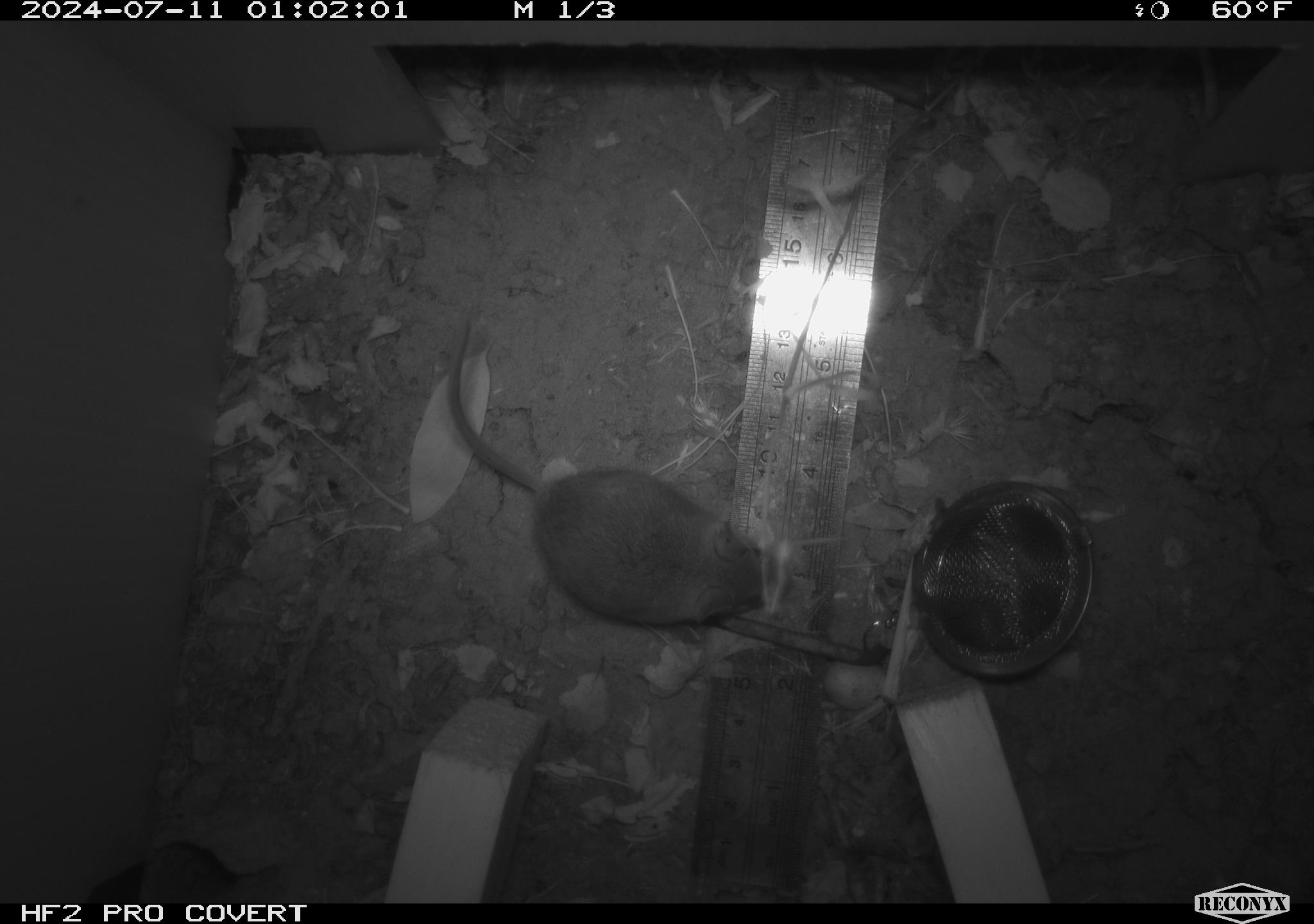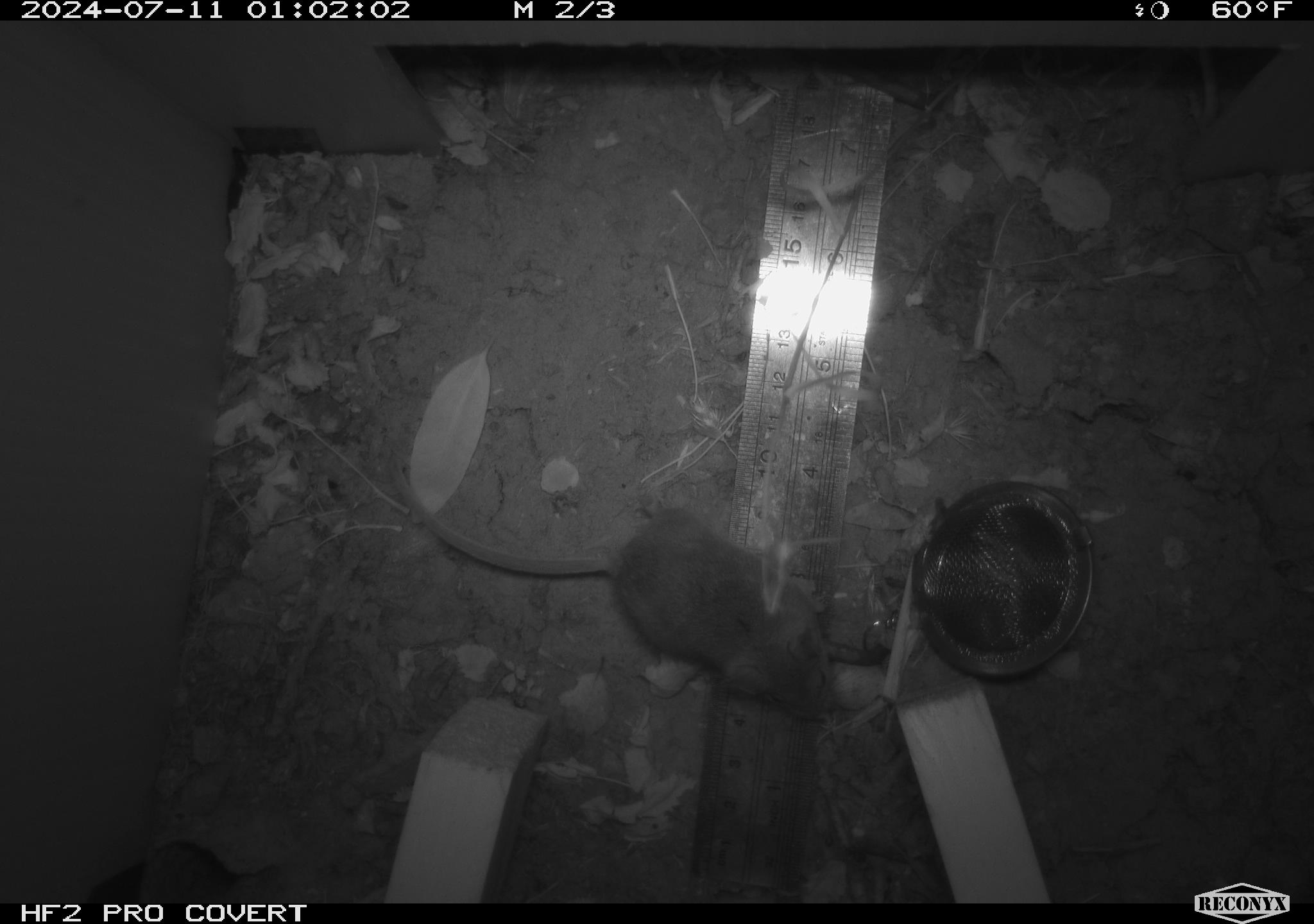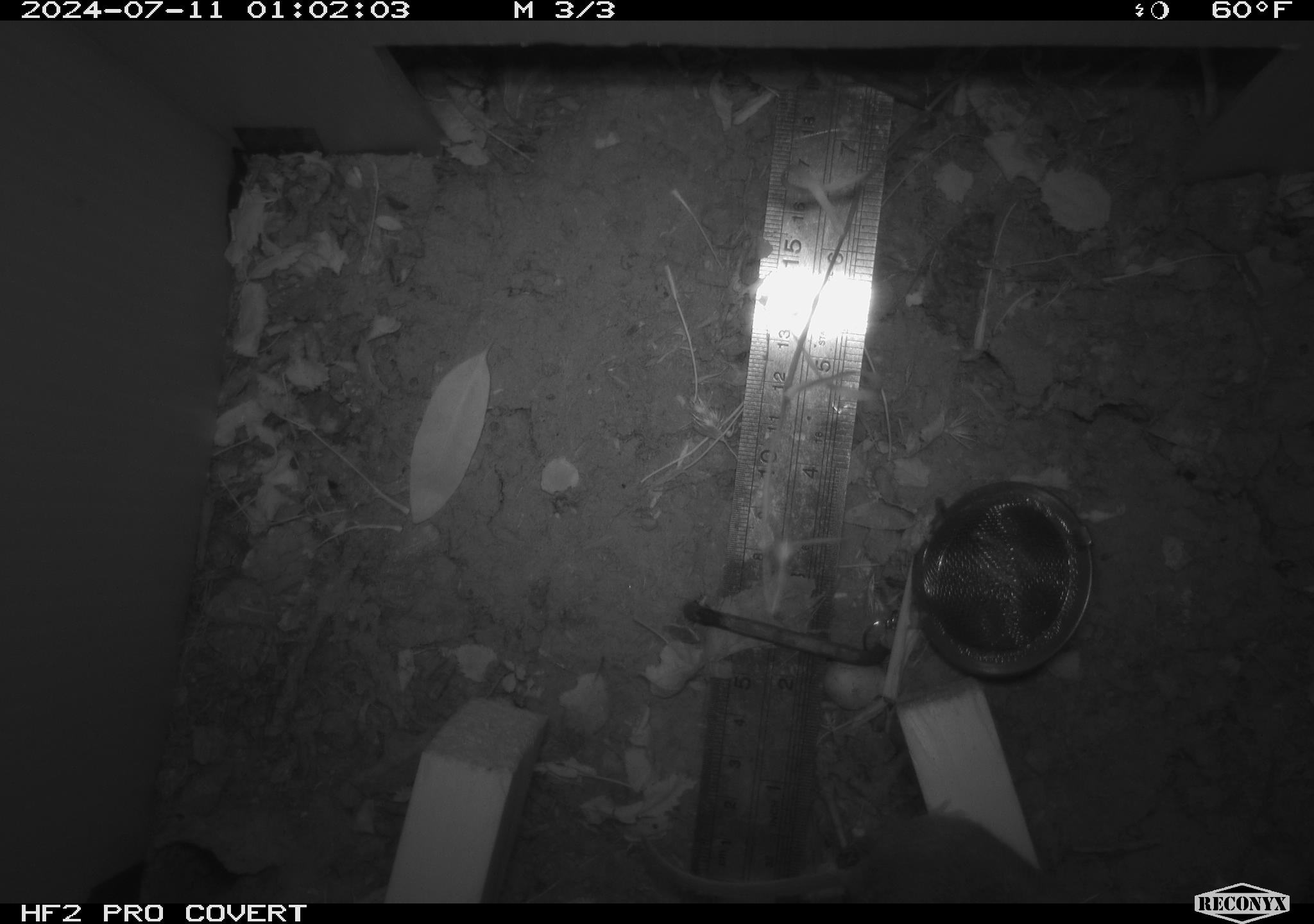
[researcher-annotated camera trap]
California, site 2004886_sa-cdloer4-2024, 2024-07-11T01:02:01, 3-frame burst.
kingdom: Animalia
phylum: Chordata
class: Mammalia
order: Rodentia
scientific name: Rodentia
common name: rodent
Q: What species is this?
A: Rodent (Rodentia).